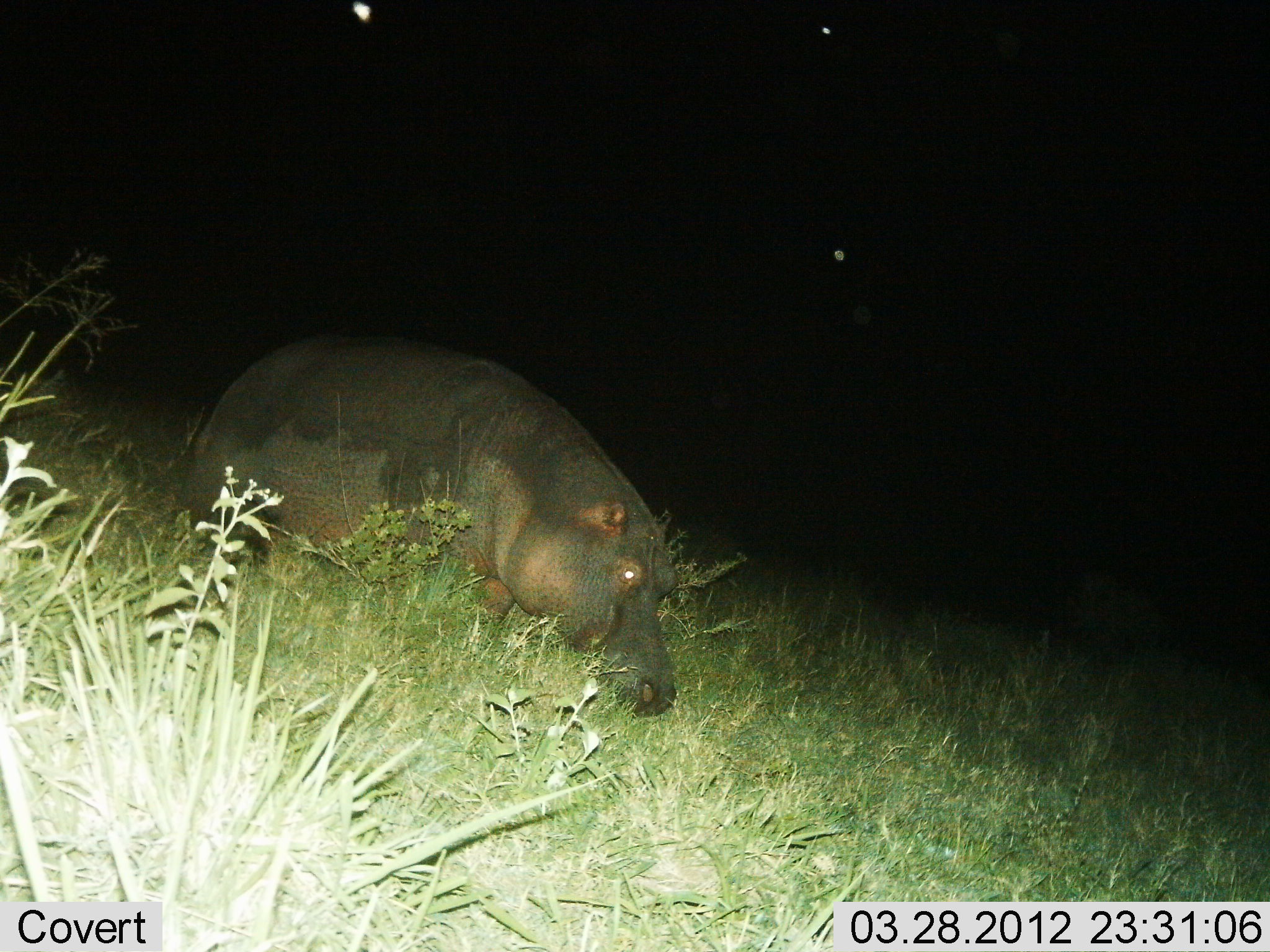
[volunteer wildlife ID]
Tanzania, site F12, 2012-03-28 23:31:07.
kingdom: Animalia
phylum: Chordata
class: Mammalia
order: Artiodactyla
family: Hippopotamidae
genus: Hippopotamus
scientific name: Hippopotamus amphibius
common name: hippopotamus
Hippopotamus (Hippopotamus amphibius), count 1. Behavior (volunteer vote fractions): standing 38%, resting 4%, moving 38%, interacting 0%. Young present (vote fraction): 0%. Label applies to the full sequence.